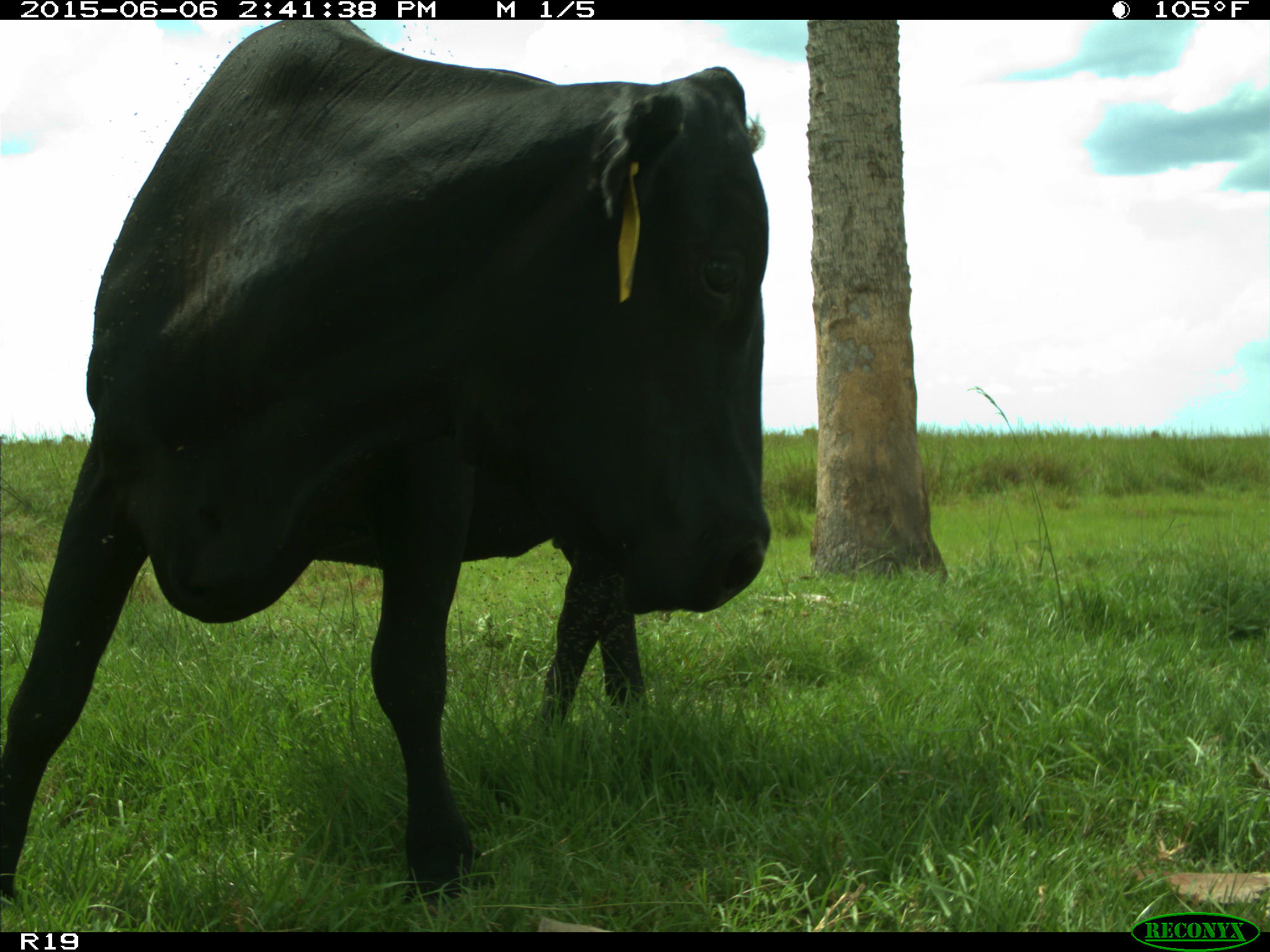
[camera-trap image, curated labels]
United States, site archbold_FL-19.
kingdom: Animalia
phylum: Chordata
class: Mammalia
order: Artiodactyla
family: Bovidae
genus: Bos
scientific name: Bos taurus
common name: domestic cow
Bos taurus (domestic cow).